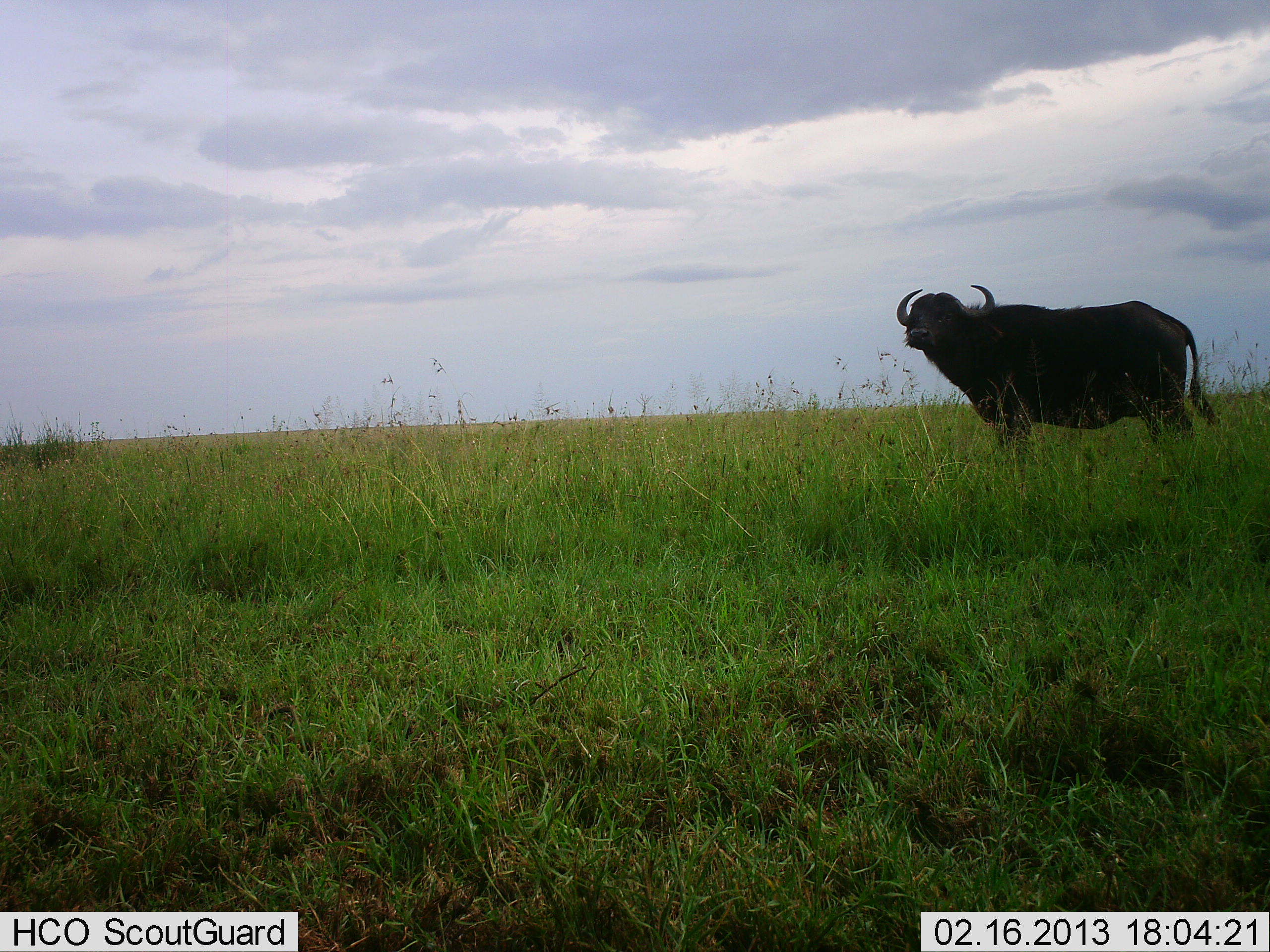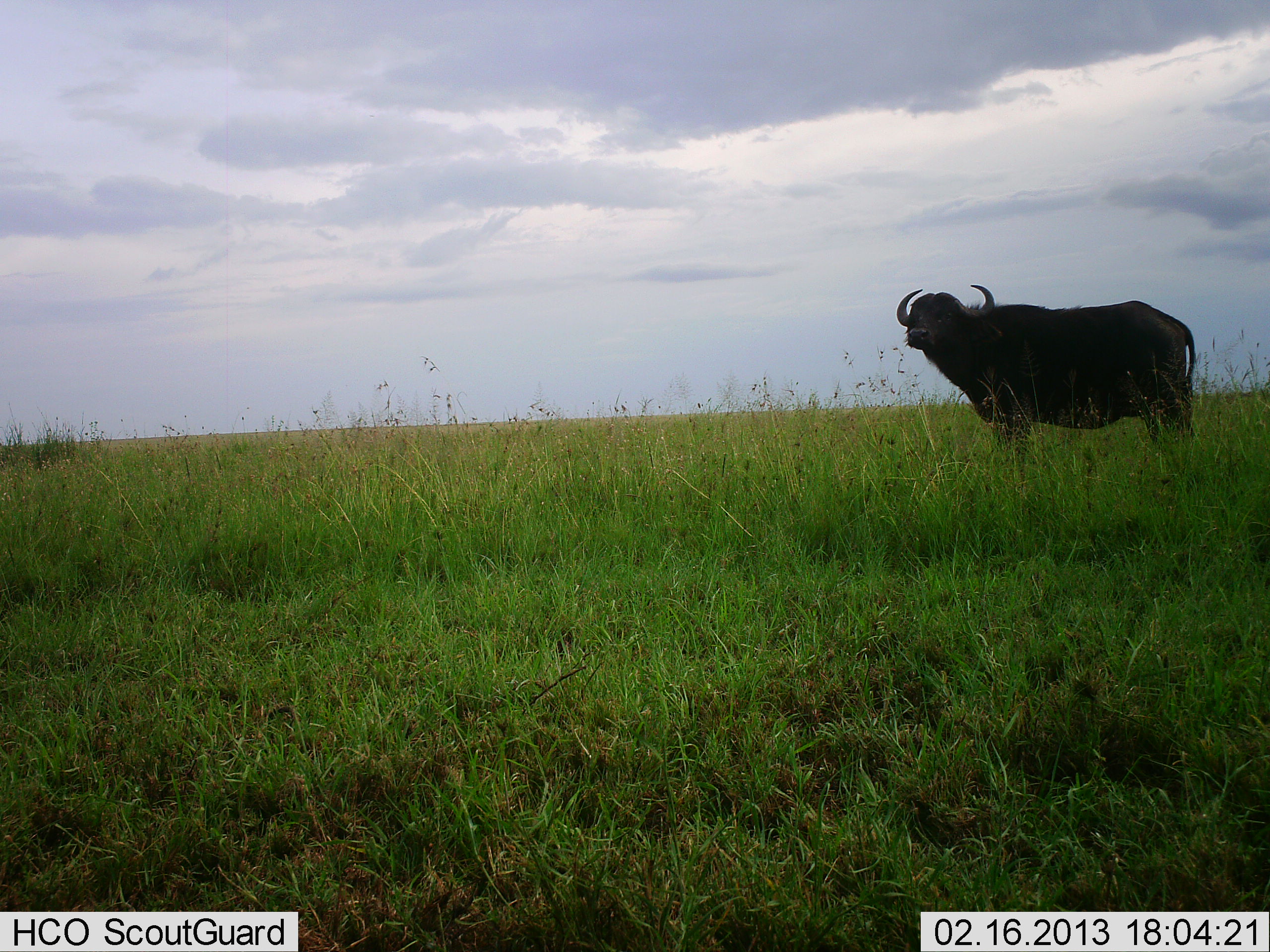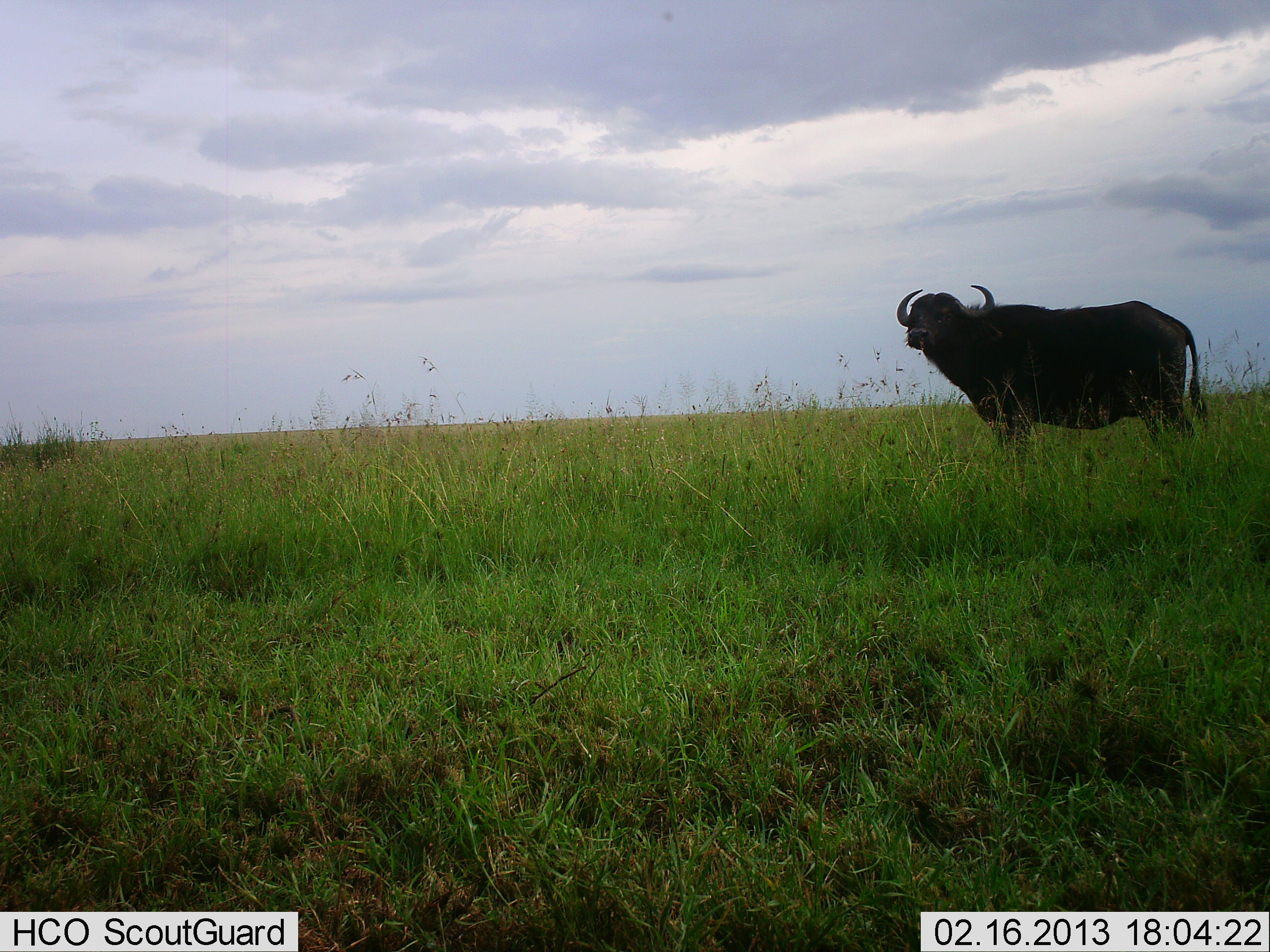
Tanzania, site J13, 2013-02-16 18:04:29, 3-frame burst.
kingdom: Animalia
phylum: Chordata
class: Mammalia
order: Artiodactyla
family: Bovidae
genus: Syncerus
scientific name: Syncerus caffer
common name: cape buffalo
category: buffalo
Buffalo (cape buffalo) (Syncerus caffer), count 1. Behavior (volunteer vote fractions): standing 97%, resting 3%, moving 3%, interacting 0%. Young present (vote fraction): 0%. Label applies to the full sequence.